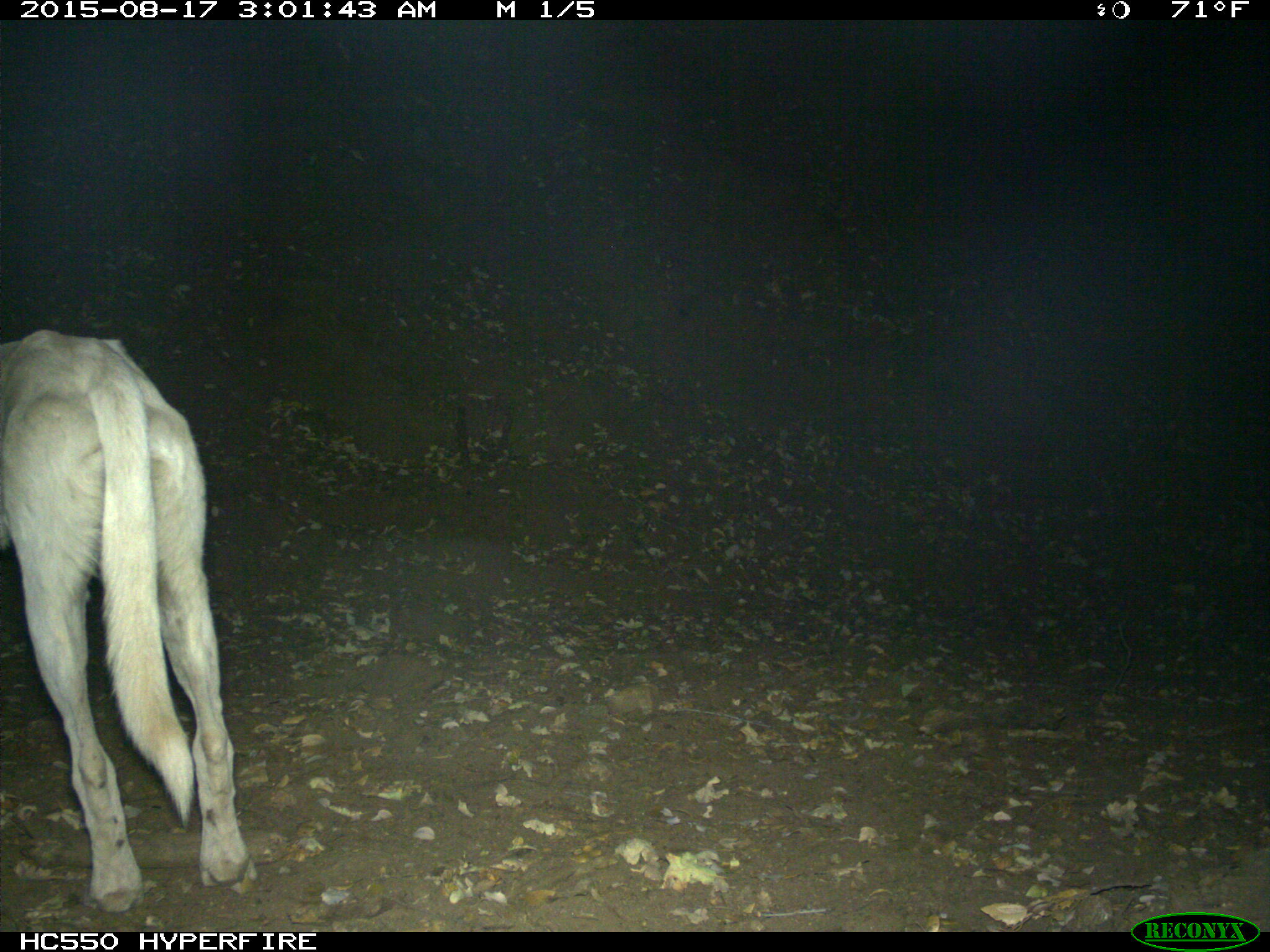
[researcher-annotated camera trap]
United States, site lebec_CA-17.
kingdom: Animalia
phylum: Chordata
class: Mammalia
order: Carnivora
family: Canidae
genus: Canis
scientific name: Canis familiaris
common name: domestic dog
Canis familiaris (domestic dog).